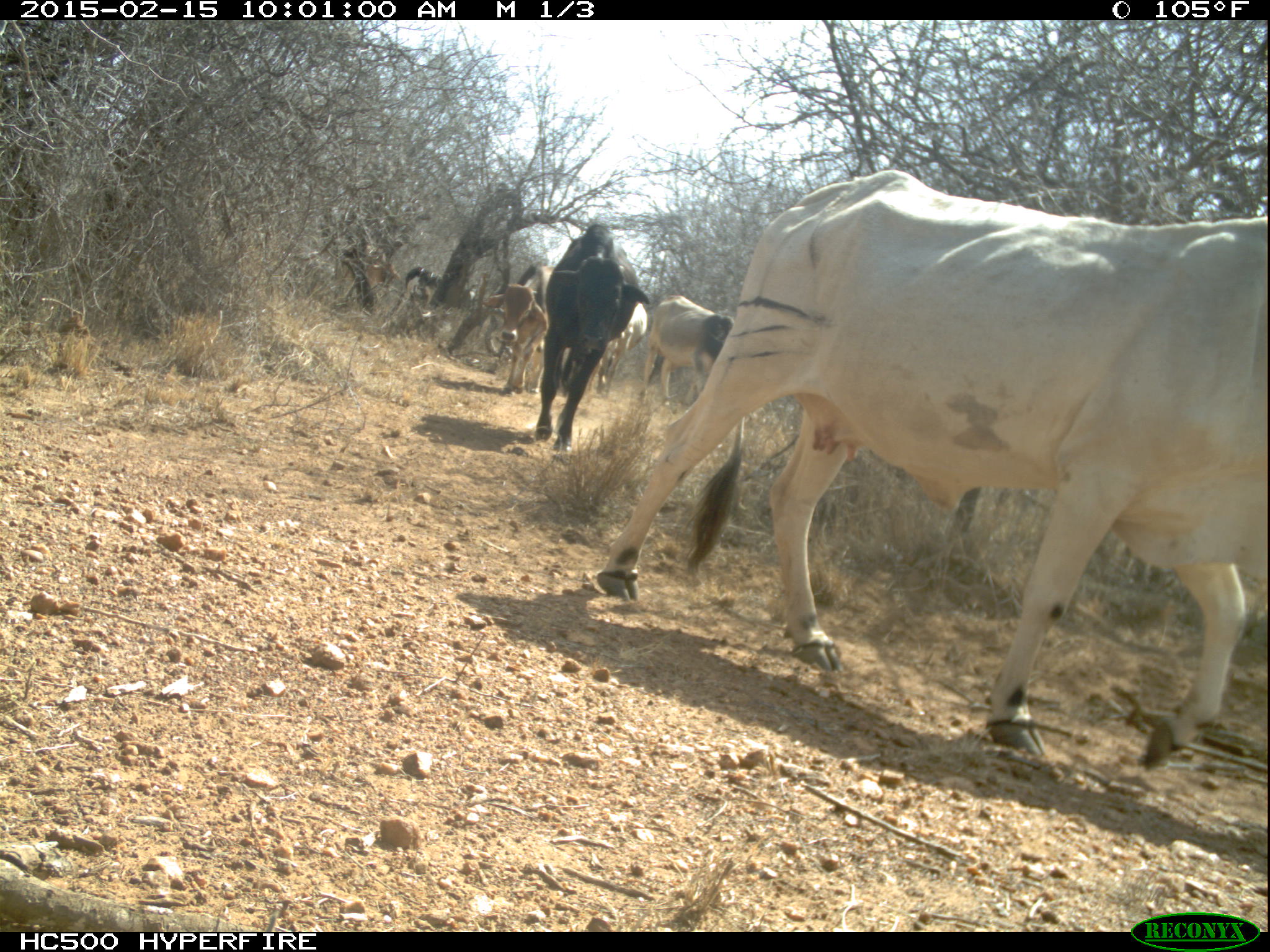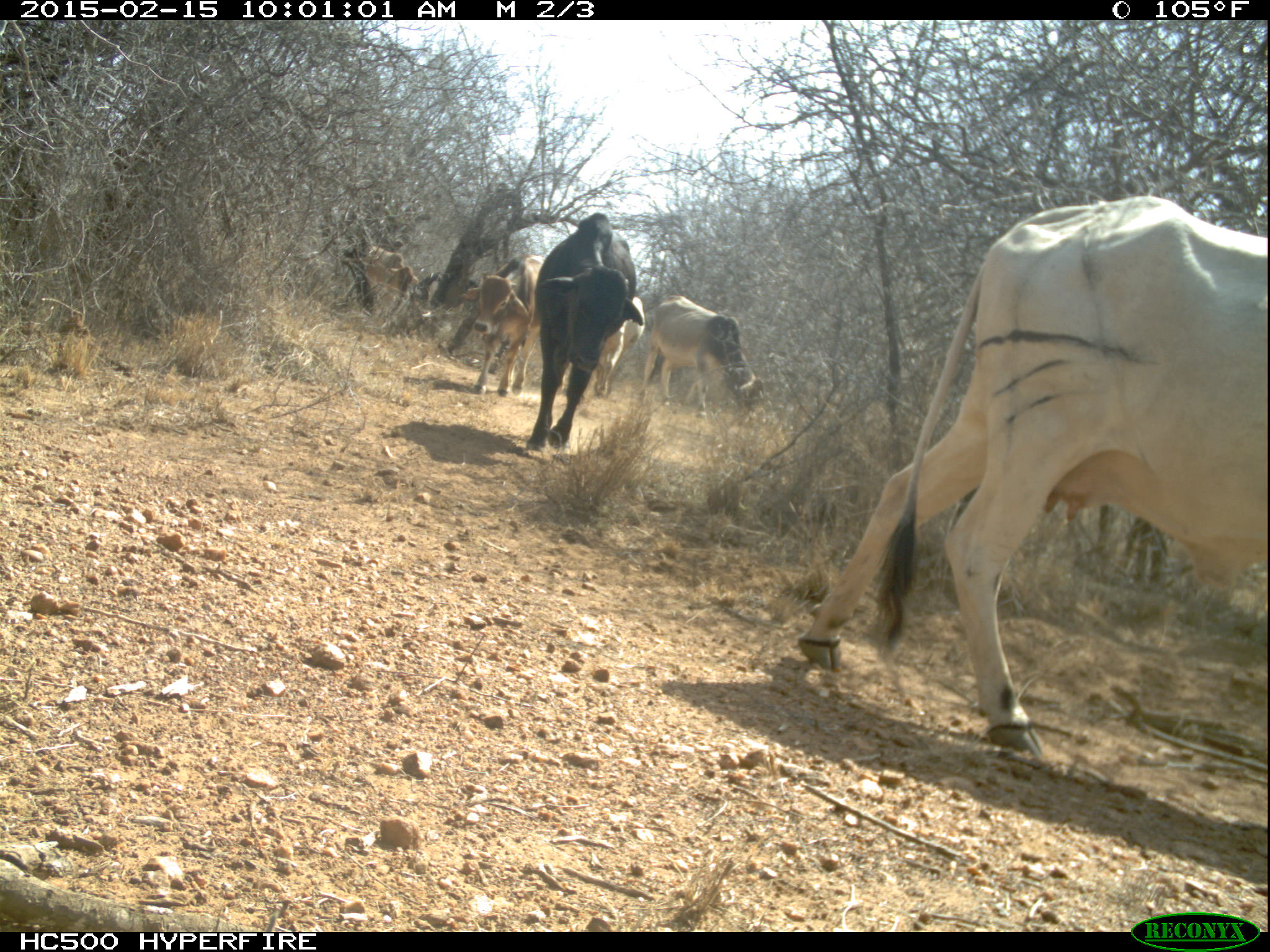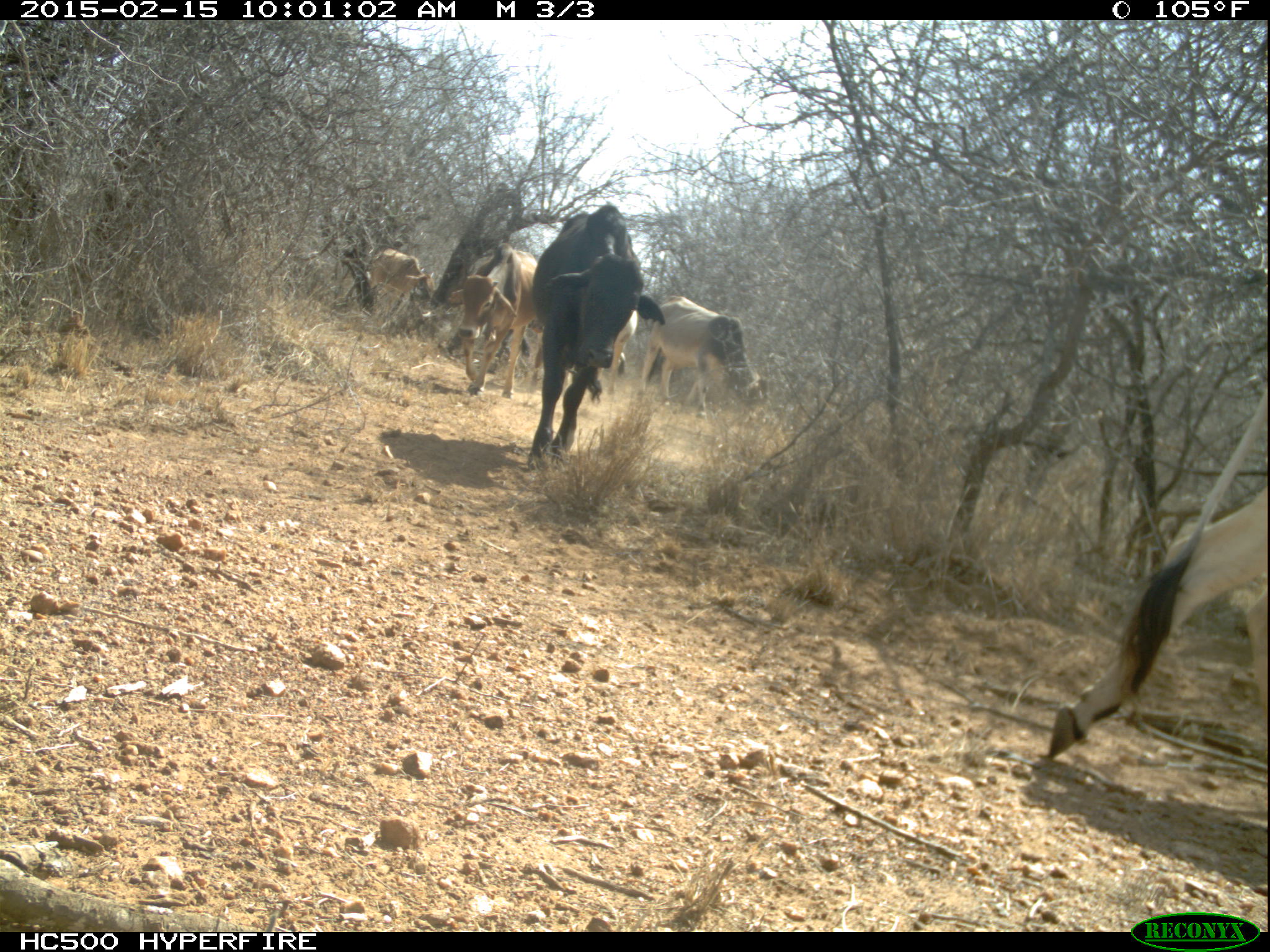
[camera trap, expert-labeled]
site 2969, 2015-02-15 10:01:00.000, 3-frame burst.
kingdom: Animalia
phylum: Chordata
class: Mammalia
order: Artiodactyla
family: Bovidae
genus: Bos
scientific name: Bos taurus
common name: domestic cattle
Bos taurus (domestic cattle), count 11.